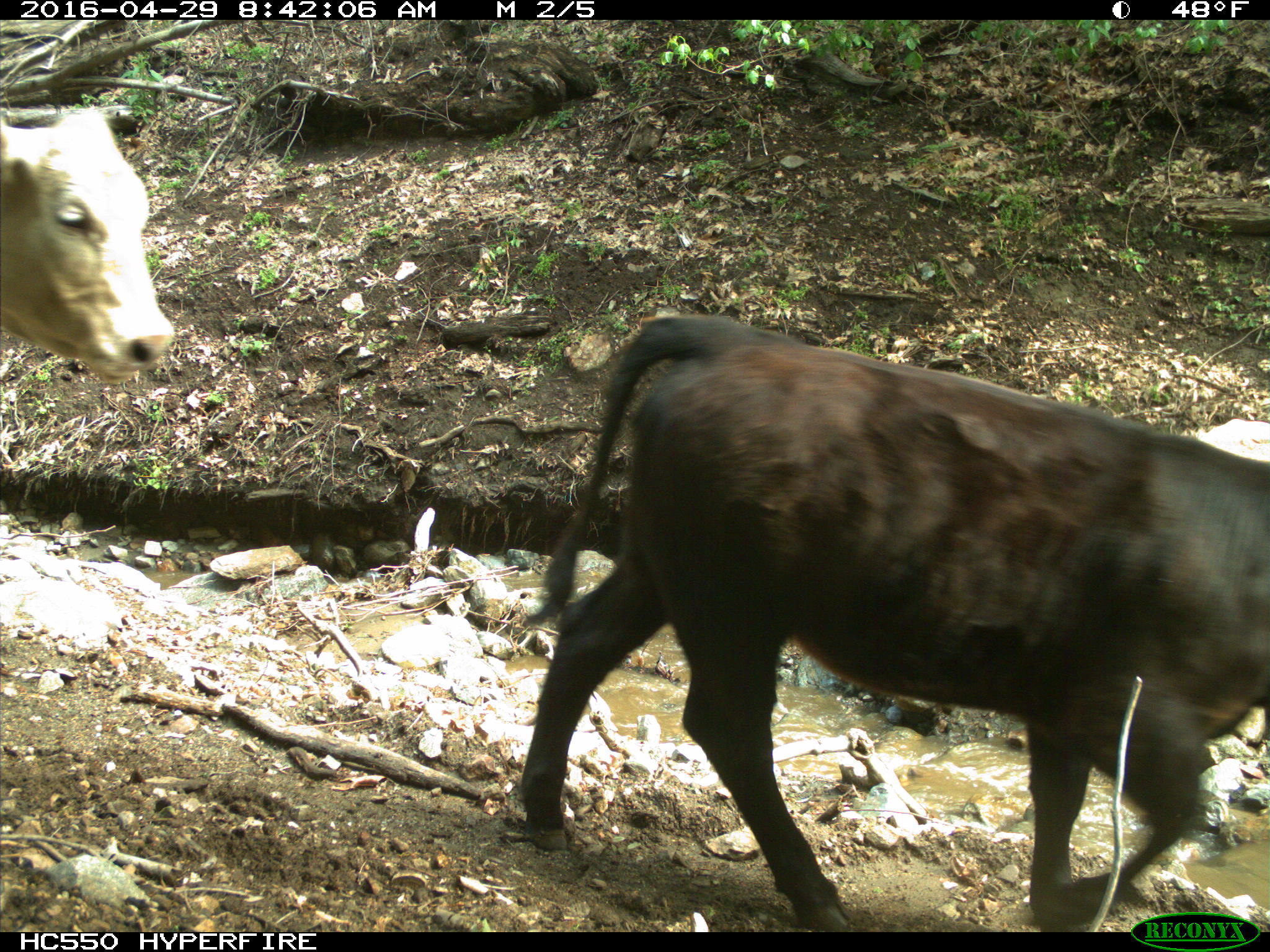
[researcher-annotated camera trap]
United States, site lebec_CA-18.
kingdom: Animalia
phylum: Chordata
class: Mammalia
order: Artiodactyla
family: Bovidae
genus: Bos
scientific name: Bos taurus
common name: domestic cow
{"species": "Bos taurus (domestic cow)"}